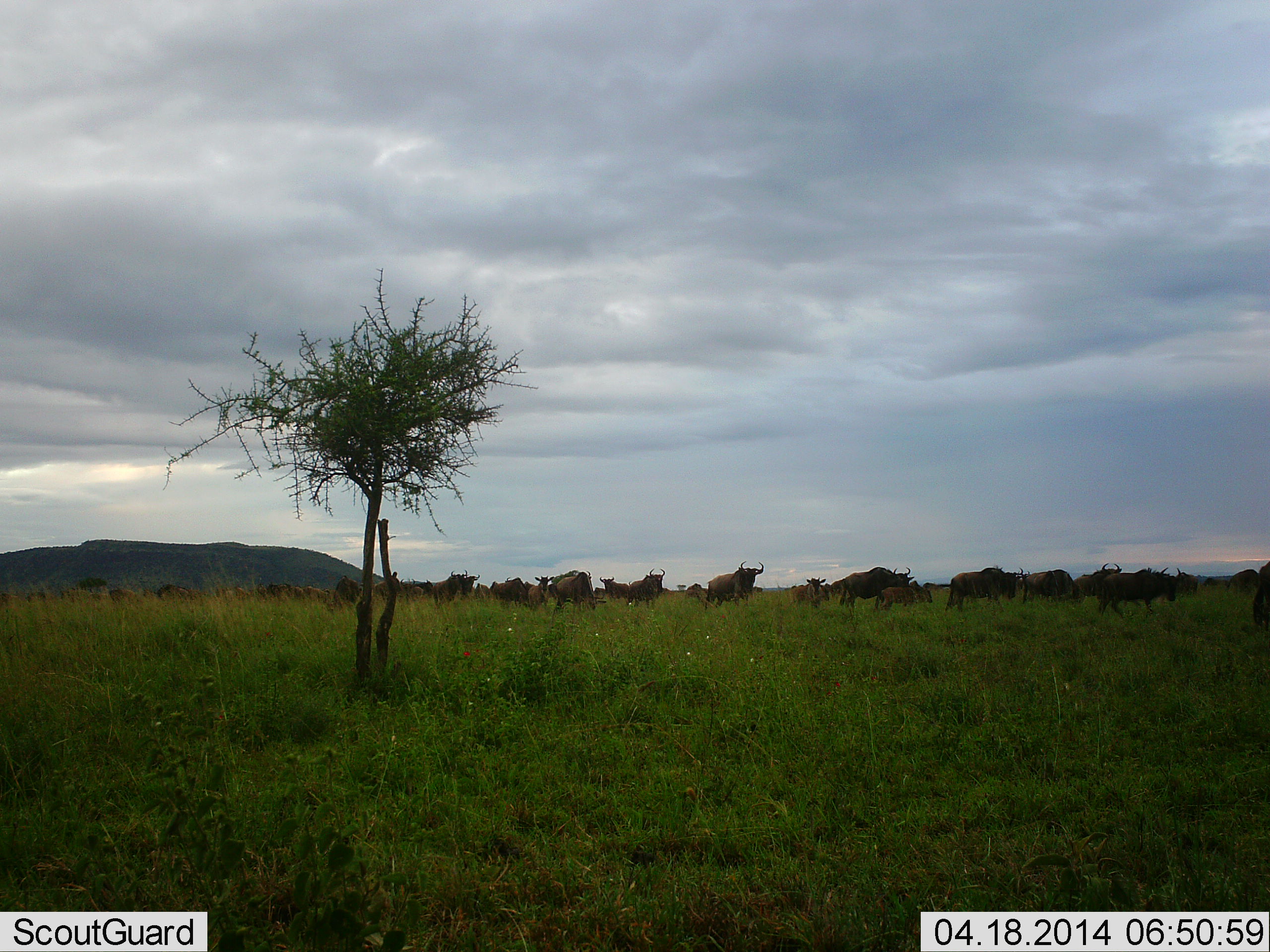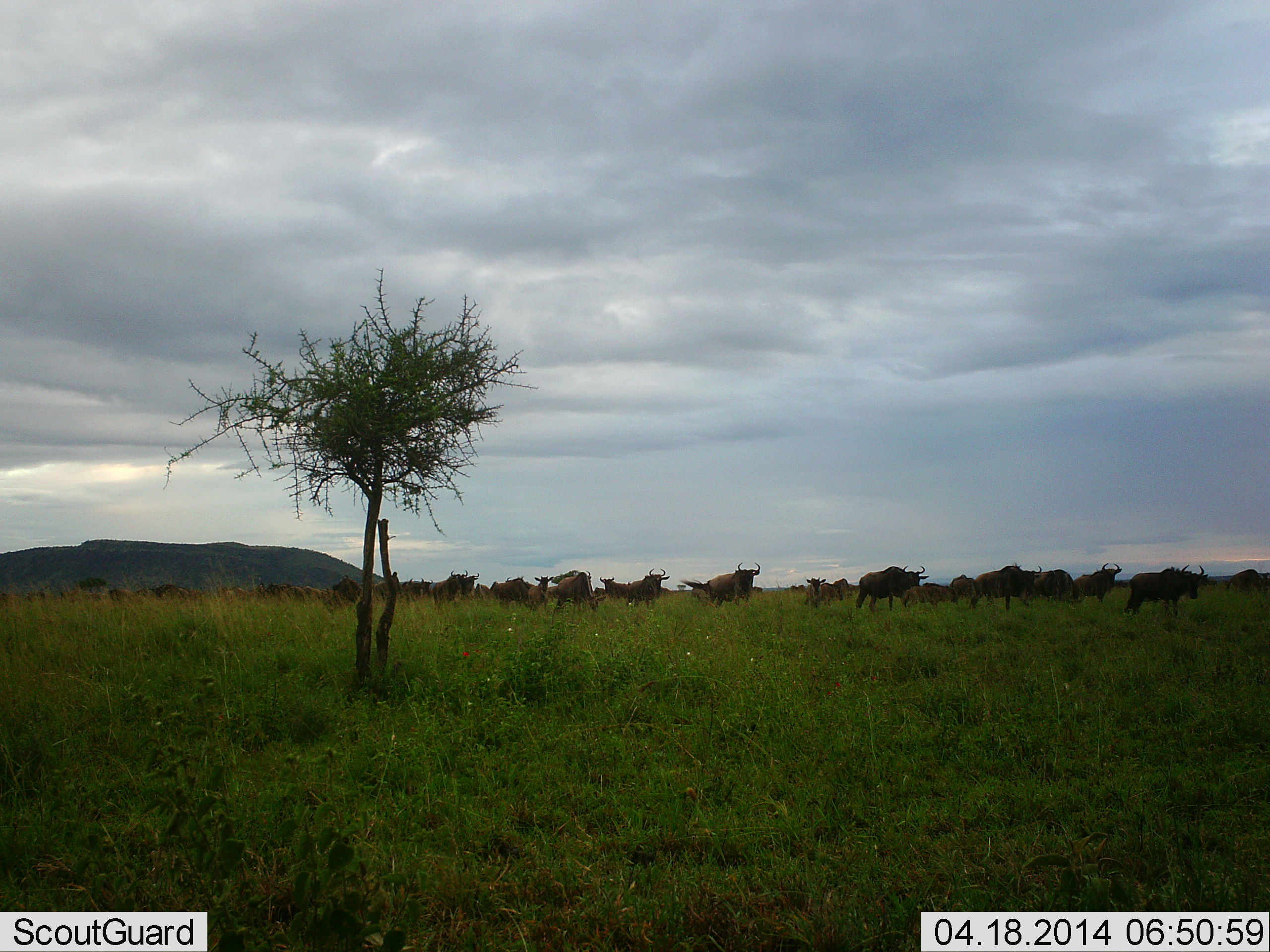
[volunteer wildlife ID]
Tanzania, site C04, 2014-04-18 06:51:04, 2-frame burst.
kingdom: Animalia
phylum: Chordata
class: Mammalia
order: Artiodactyla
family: Bovidae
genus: Connochaetes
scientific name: Connochaetes taurinus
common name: blue wildebeest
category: wildebeest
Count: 11-50.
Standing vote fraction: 45%.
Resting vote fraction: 2%.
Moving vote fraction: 79%.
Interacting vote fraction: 2%.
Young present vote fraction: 5%.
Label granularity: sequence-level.